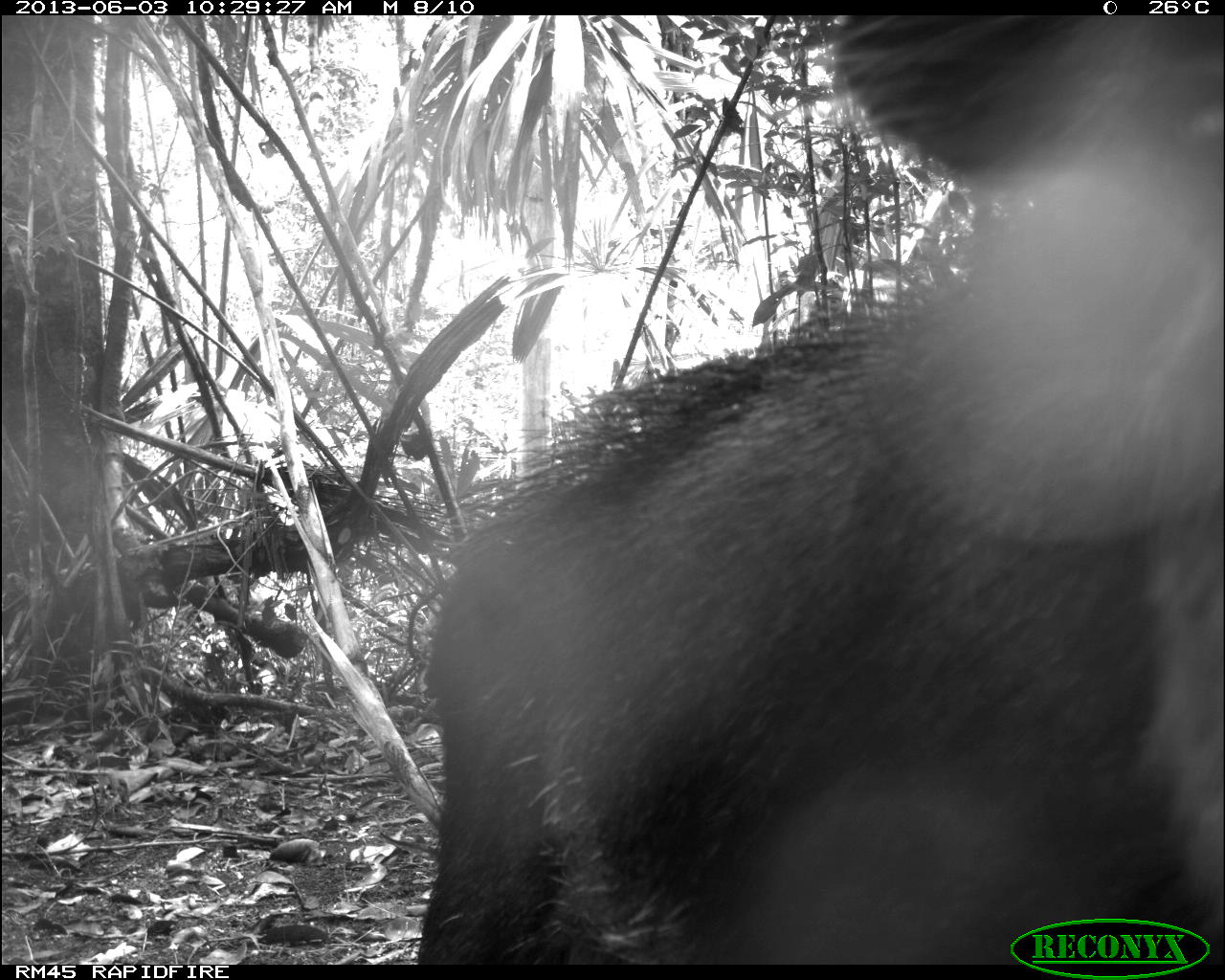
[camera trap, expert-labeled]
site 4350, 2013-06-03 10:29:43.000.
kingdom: Animalia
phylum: Chordata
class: Mammalia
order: Artiodactyla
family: Tayassuidae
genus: Tayassu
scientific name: Tayassu pecari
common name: white-lipped peccary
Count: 6.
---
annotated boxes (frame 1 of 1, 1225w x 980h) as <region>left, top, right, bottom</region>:
tayassu pecari: <region>408, 15, 1225, 964</region>